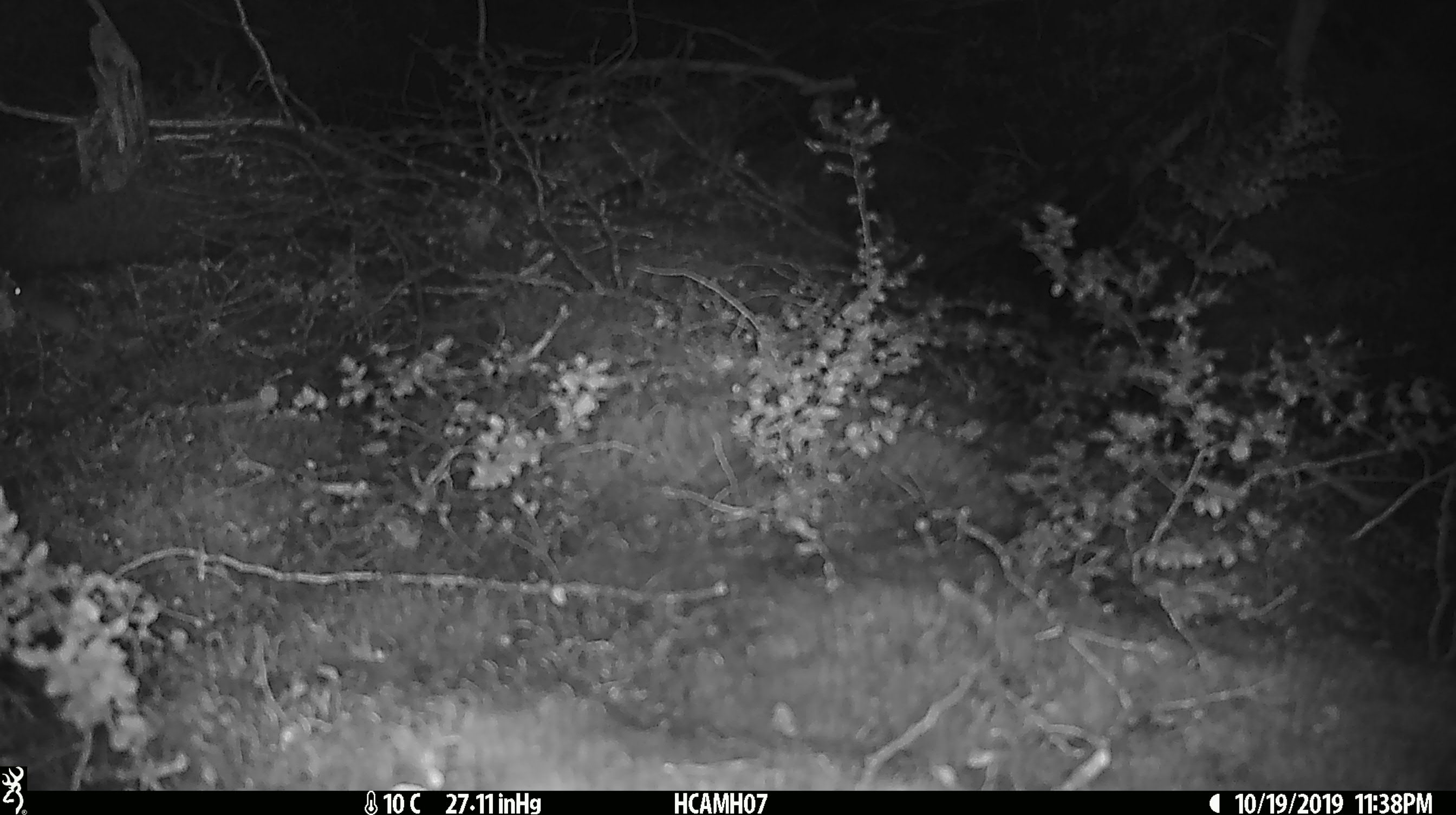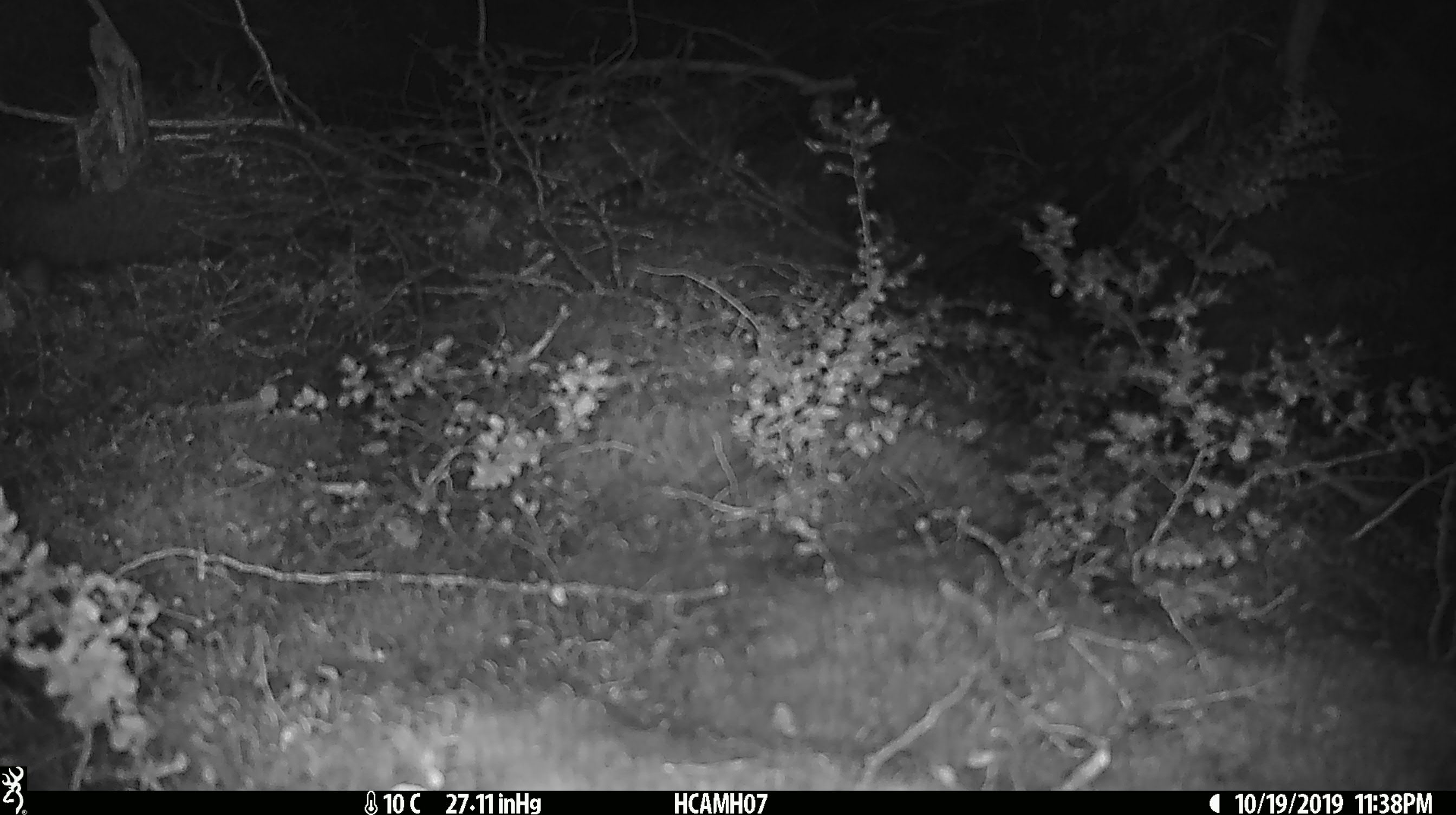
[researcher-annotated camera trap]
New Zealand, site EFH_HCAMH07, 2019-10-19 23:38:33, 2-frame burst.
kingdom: Animalia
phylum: Chordata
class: Mammalia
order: Rodentia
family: Muridae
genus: Mus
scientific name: Mus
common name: mouse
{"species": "mouse (Mus)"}